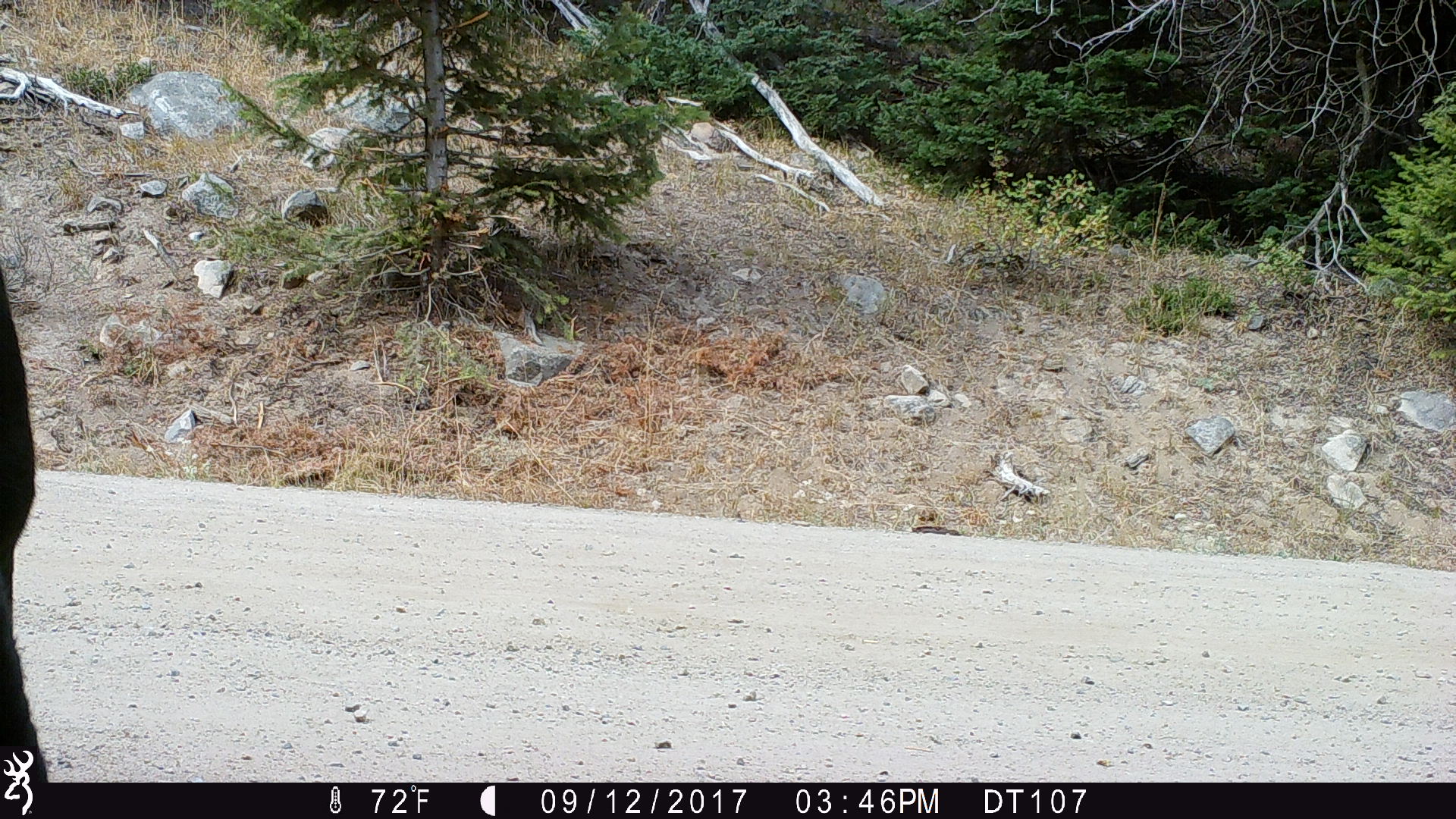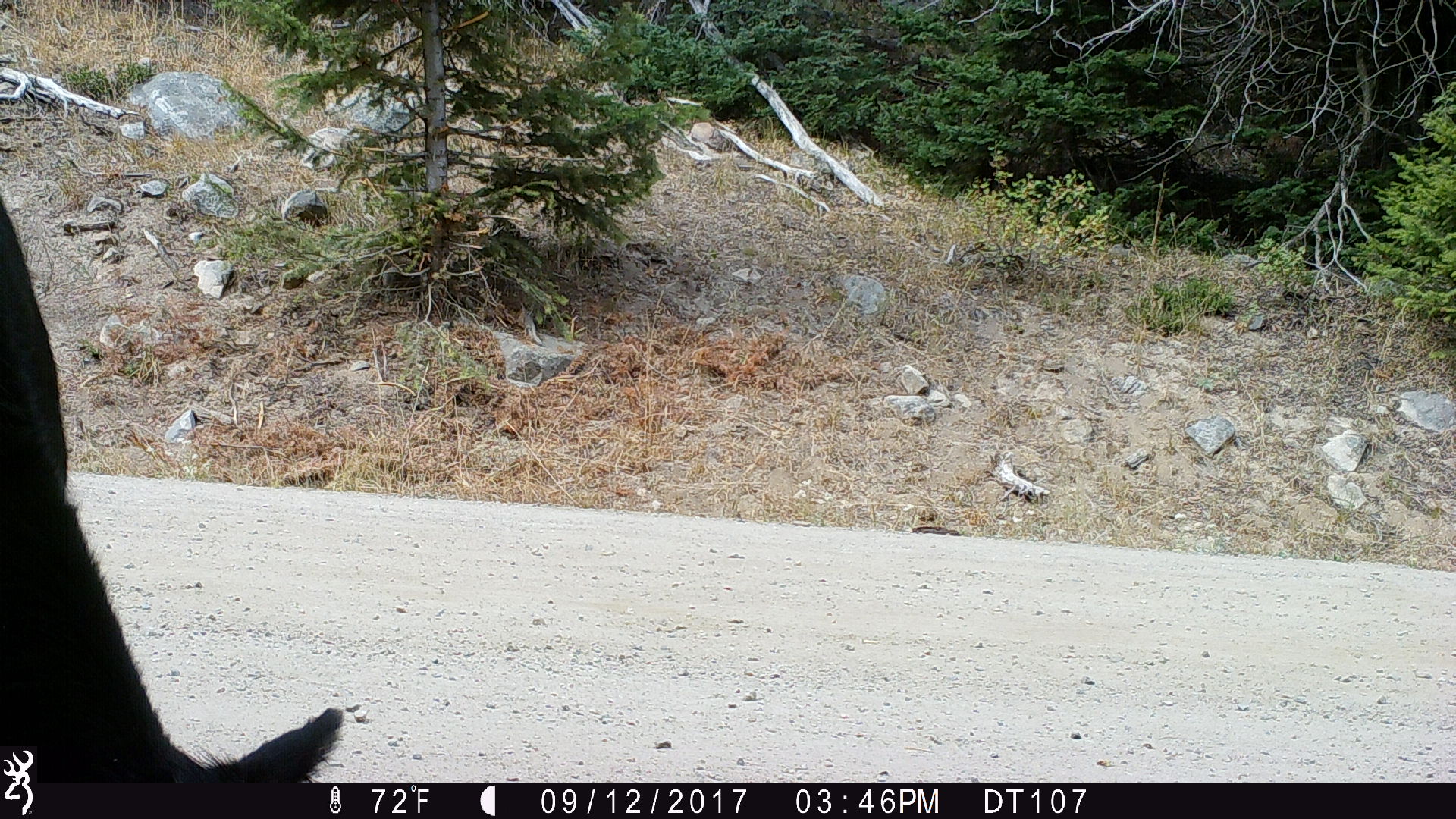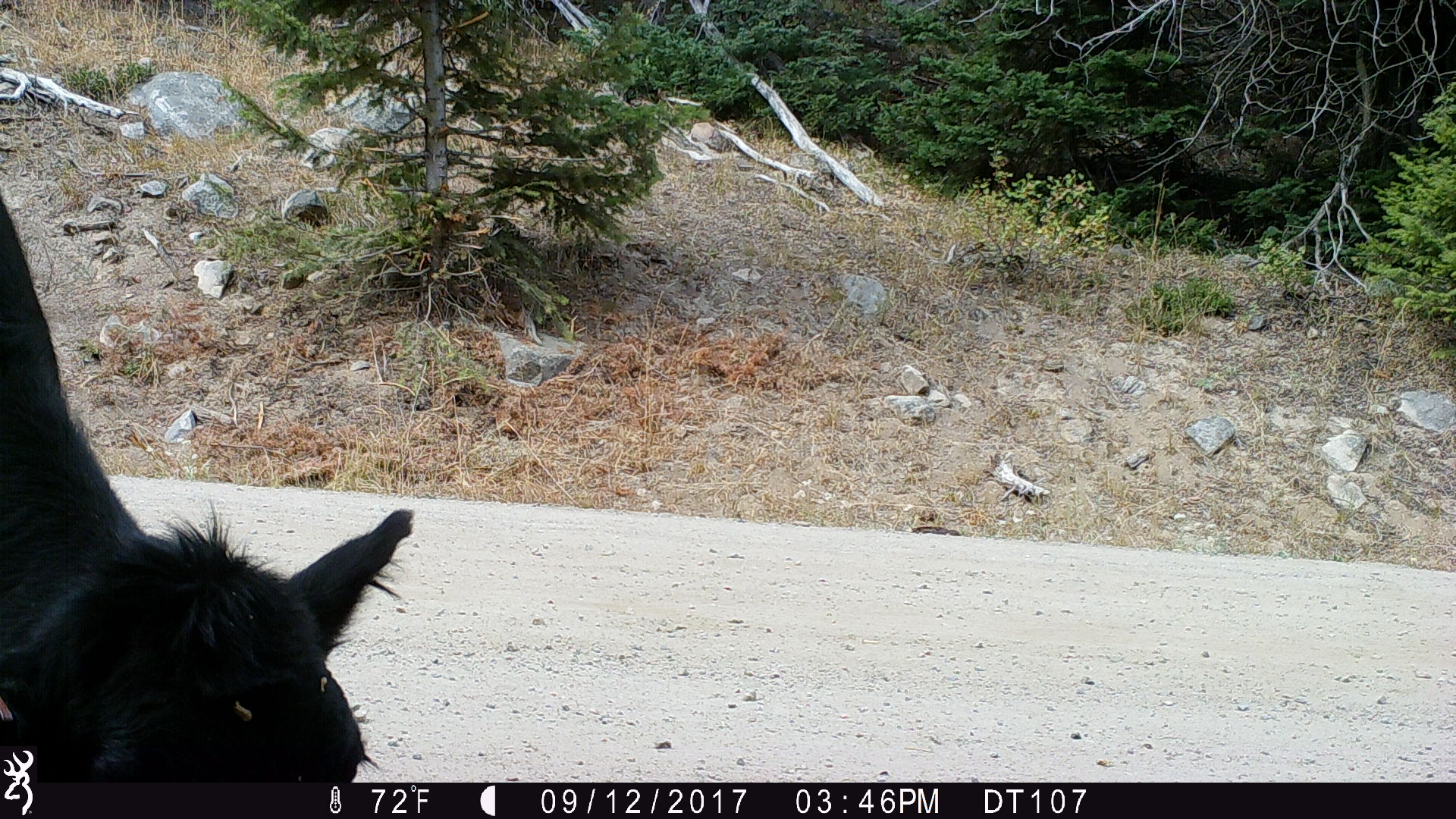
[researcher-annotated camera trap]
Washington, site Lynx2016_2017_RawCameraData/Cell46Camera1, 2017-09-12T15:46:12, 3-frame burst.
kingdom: Animalia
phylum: Chordata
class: Mammalia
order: Artiodactyla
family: Bovidae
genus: Bos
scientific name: Bos taurus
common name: domestic cattle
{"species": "domestic cattle (Bos taurus)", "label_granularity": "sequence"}